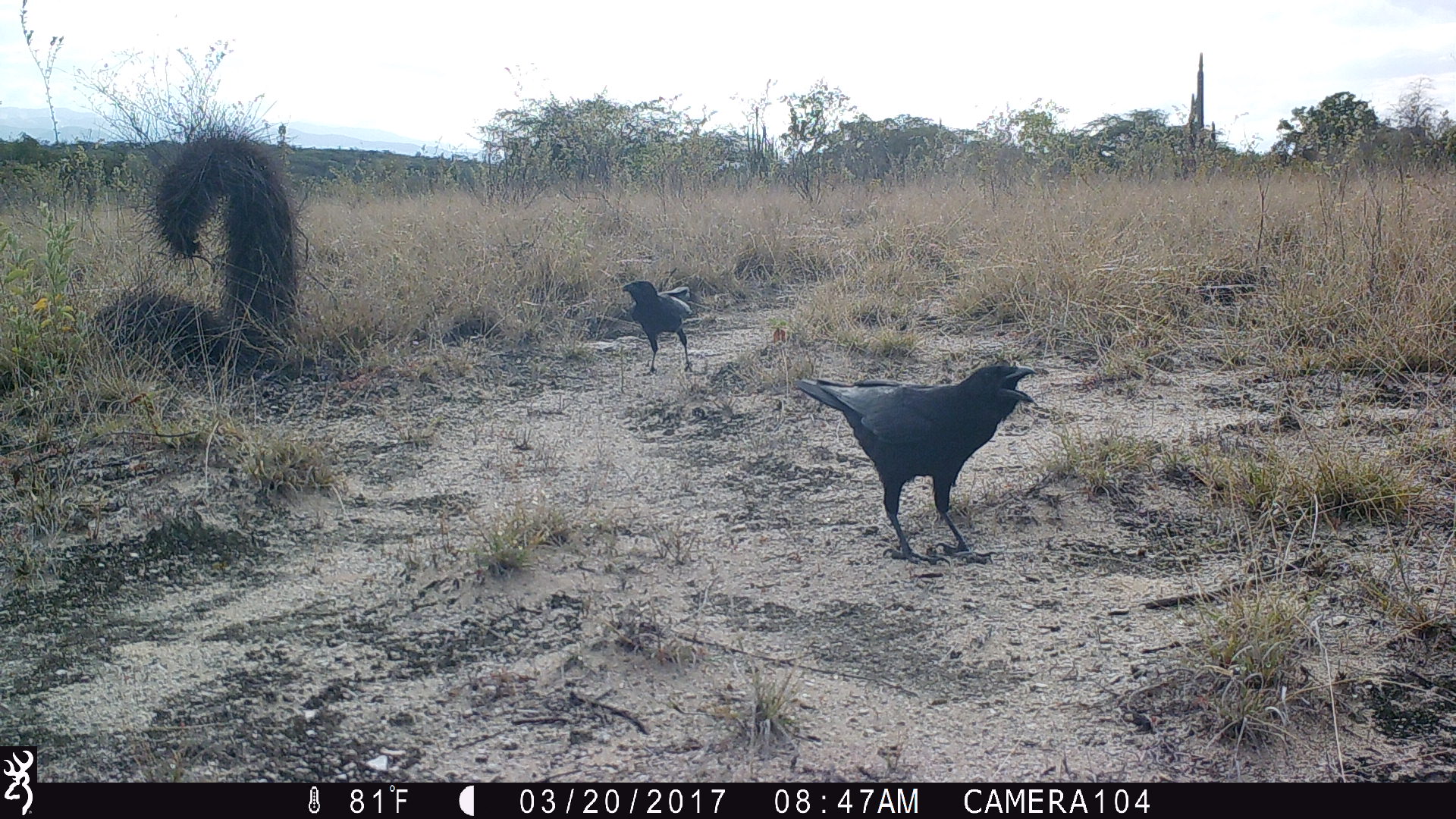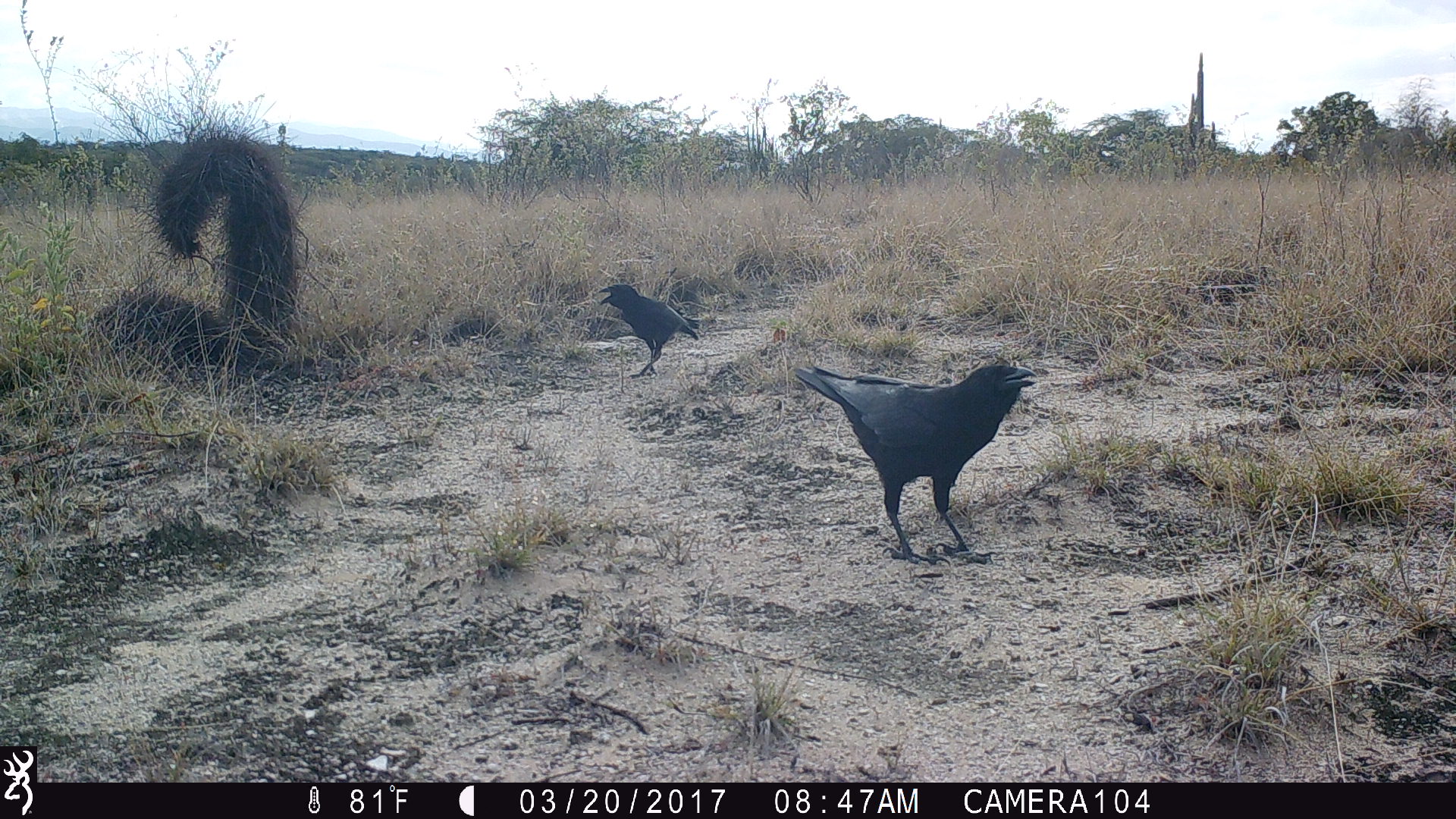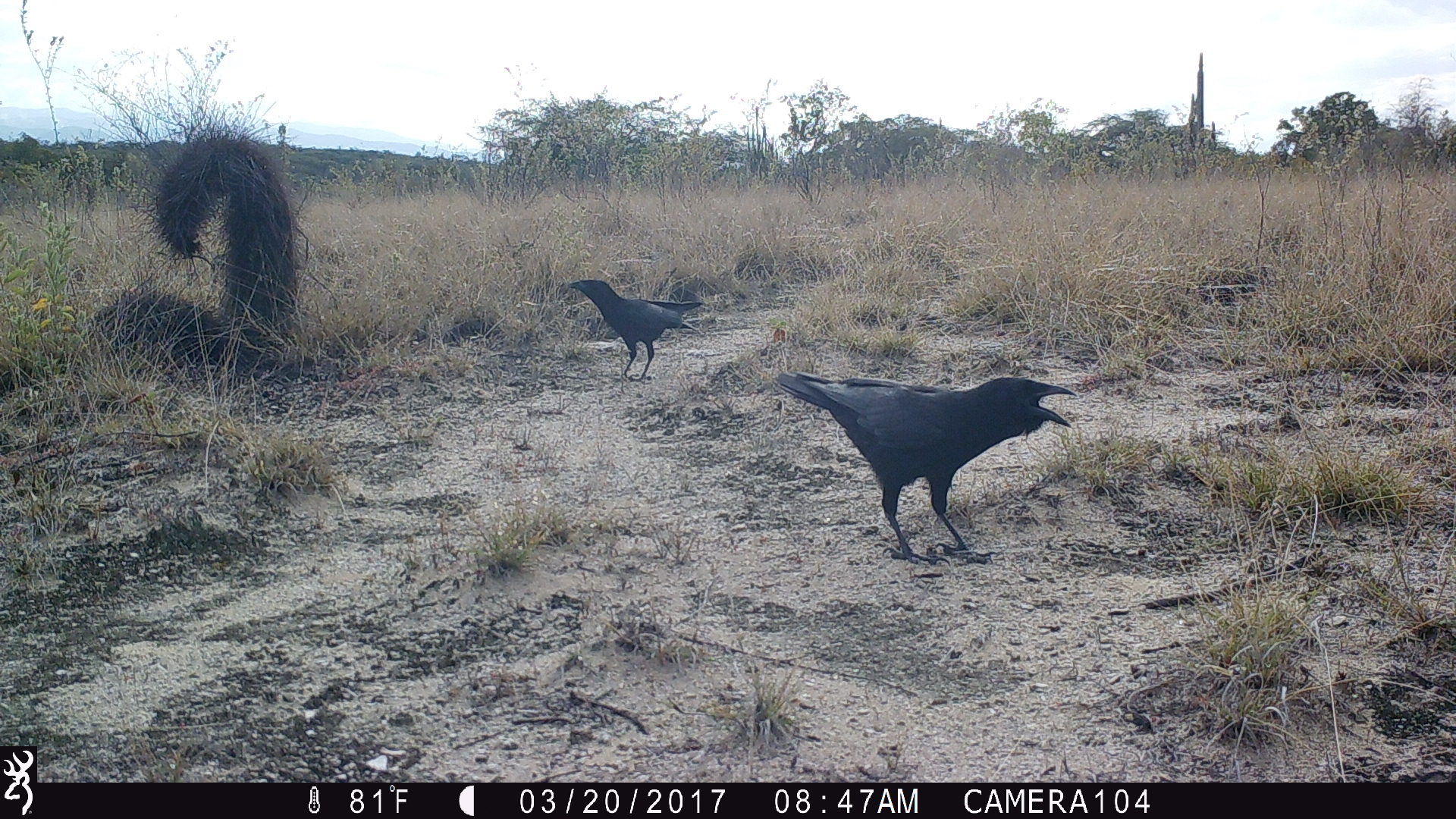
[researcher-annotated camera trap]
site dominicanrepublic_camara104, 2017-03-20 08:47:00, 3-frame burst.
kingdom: Animalia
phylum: Chordata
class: Aves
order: Passeriformes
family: Corvidae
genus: Corvus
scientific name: Corvus corax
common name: raven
Raven (Corvus corax).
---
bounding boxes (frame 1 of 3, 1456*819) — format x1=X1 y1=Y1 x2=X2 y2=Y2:
raven: x1=780 y1=358 x2=1043 y2=562; x1=616 y1=278 x2=693 y2=373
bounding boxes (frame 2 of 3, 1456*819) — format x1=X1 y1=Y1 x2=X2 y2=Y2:
raven: x1=789 y1=357 x2=1039 y2=560; x1=582 y1=282 x2=699 y2=378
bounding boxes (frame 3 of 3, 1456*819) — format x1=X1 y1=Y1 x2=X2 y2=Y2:
raven: x1=766 y1=363 x2=1081 y2=560; x1=557 y1=275 x2=701 y2=383